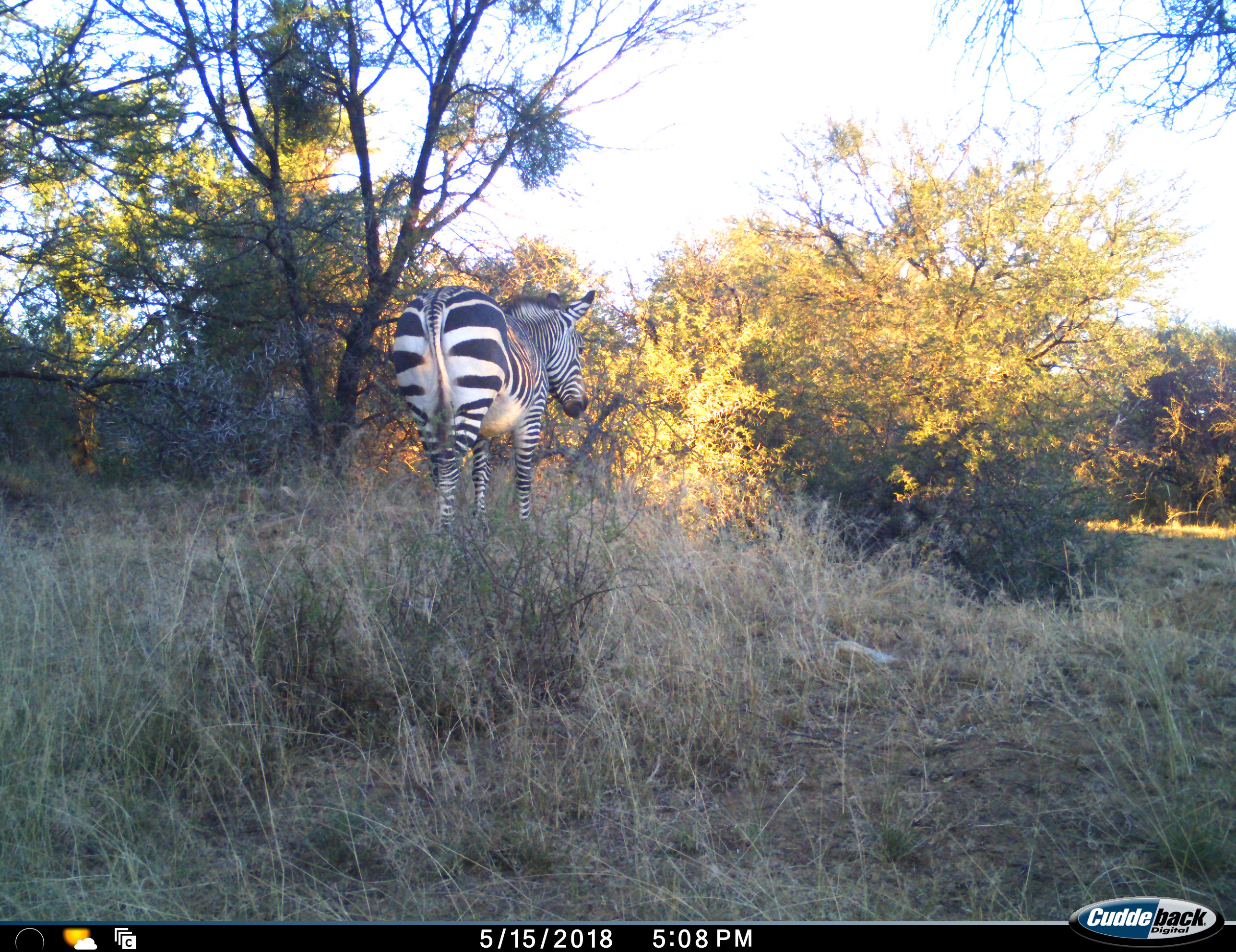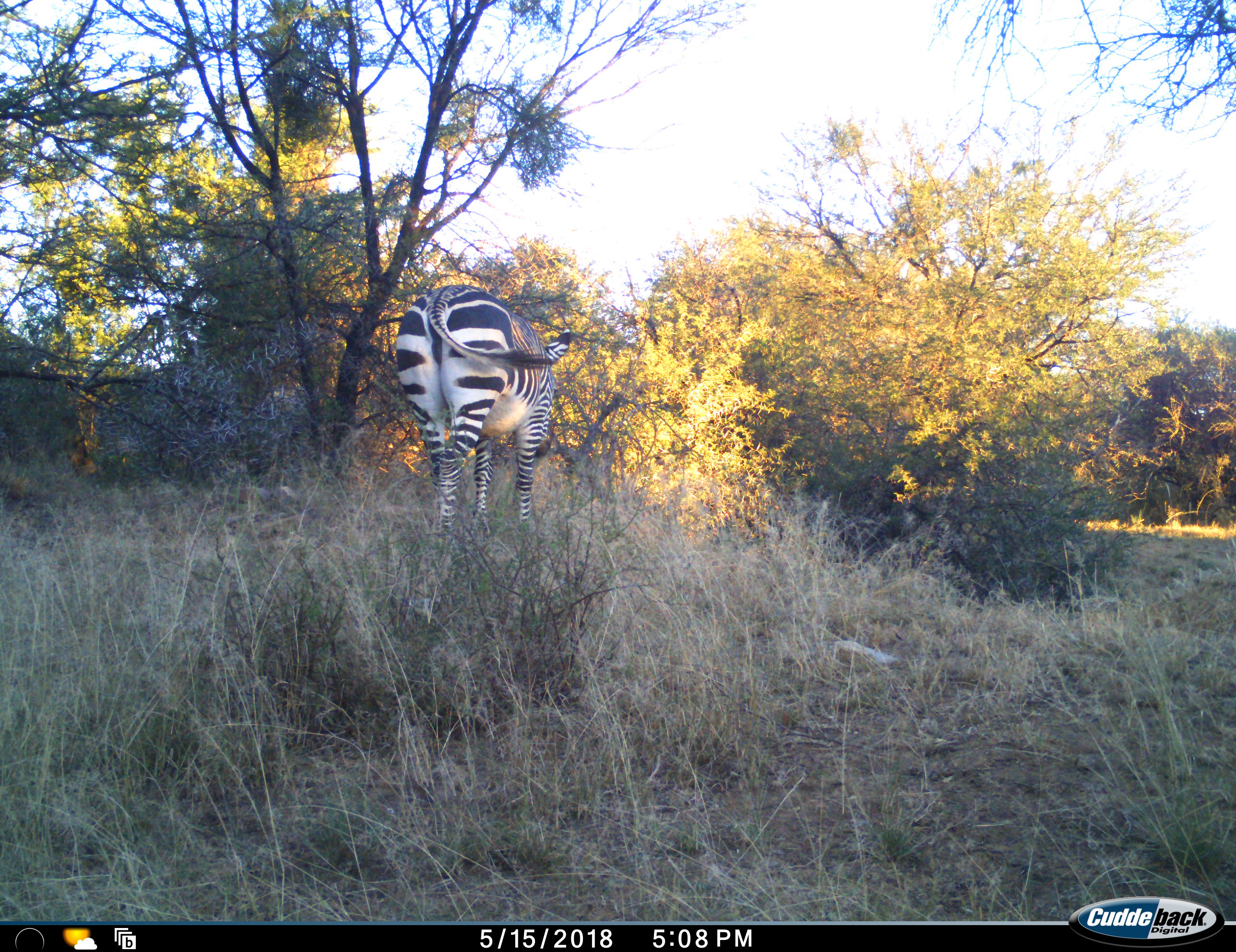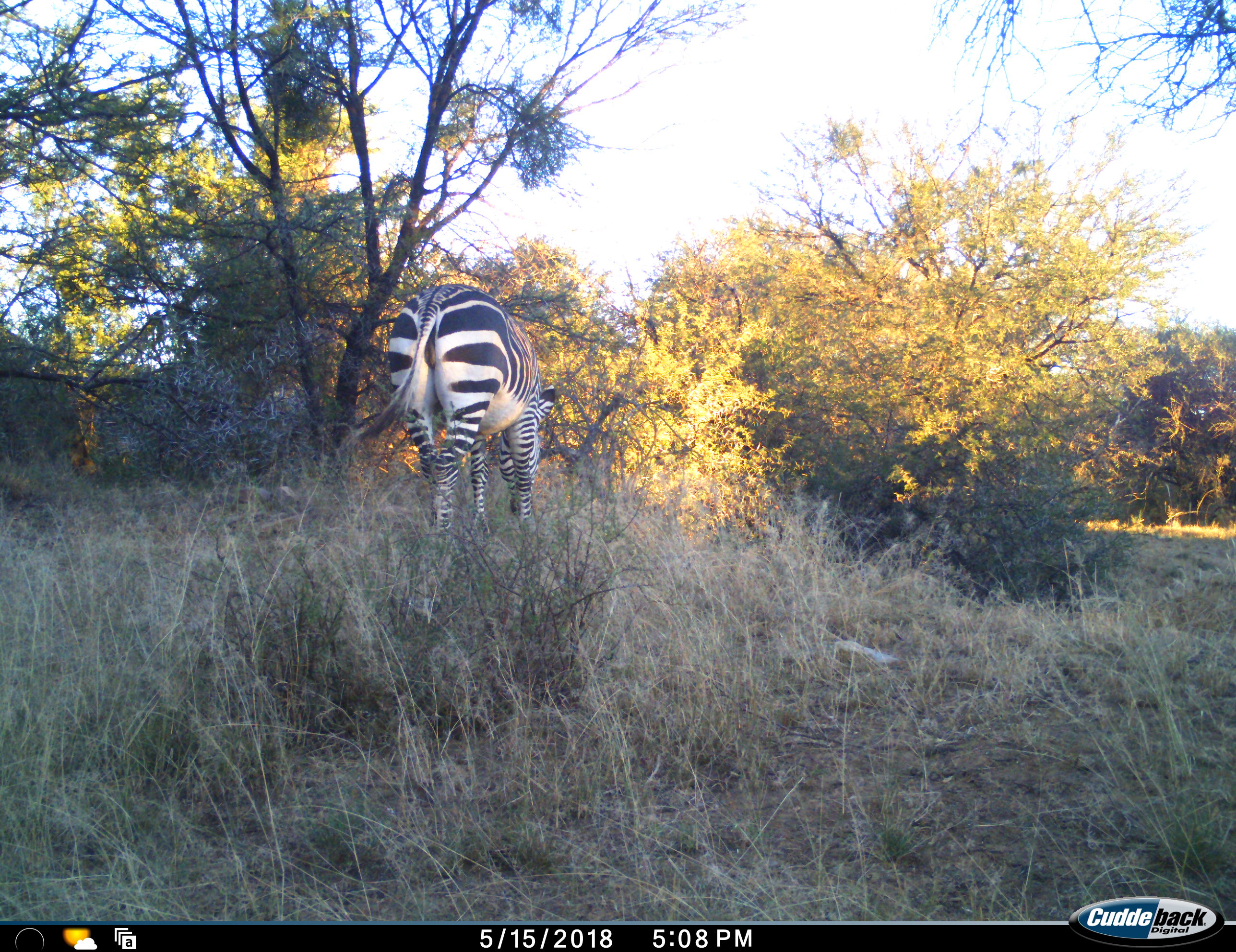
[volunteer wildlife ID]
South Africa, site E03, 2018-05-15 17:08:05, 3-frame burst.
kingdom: Animalia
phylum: Chordata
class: Mammalia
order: Perissodactyla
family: Equidae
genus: Equus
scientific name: Equus zebra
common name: mountain zebra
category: zebramountain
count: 1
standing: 43%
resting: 0%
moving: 29%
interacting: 0%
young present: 0%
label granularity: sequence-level